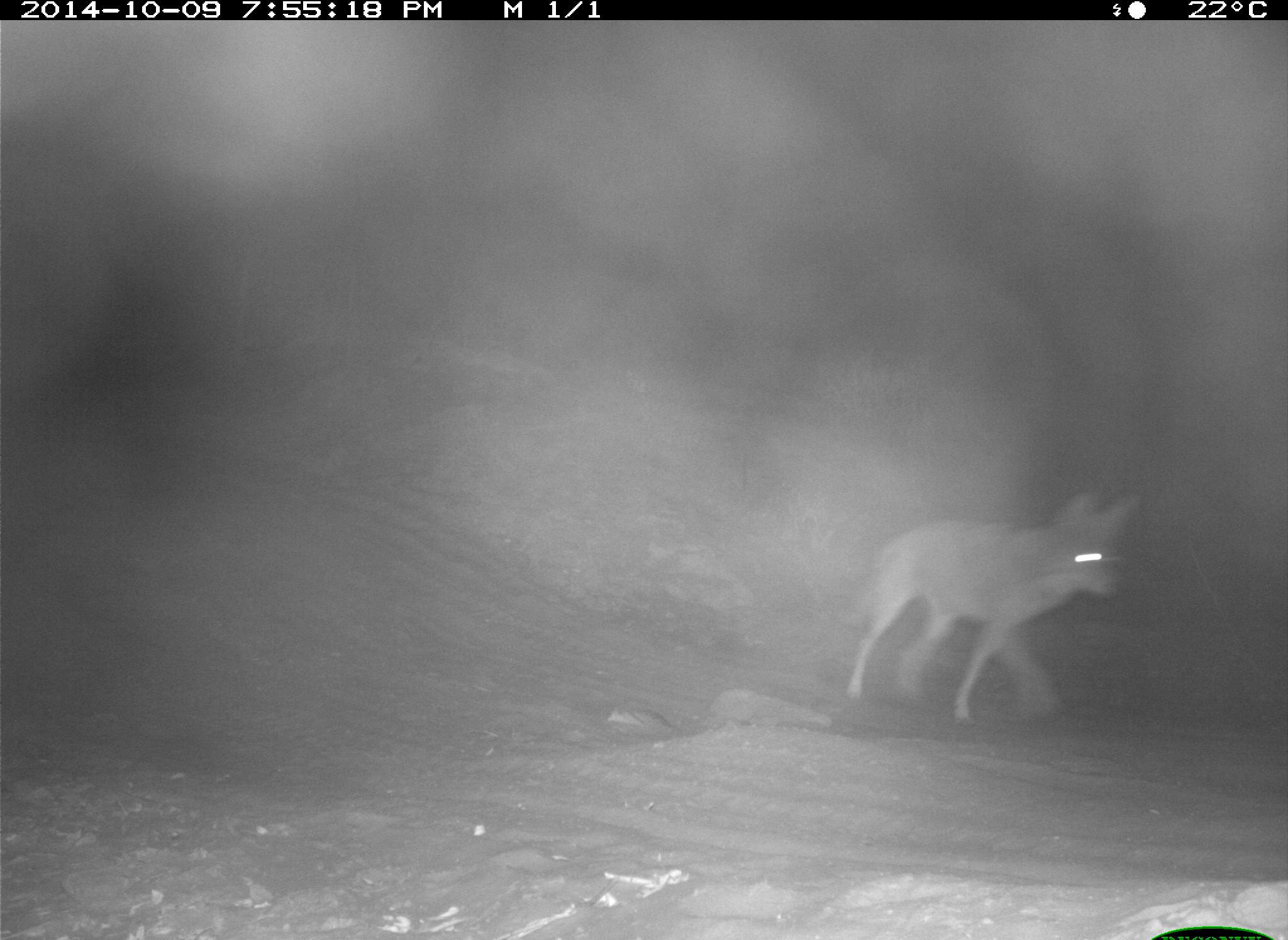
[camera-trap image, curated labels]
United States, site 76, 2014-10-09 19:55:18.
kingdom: Animalia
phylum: Chordata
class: Mammalia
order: Carnivora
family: Canidae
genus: Canis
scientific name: Canis latrans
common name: coyote